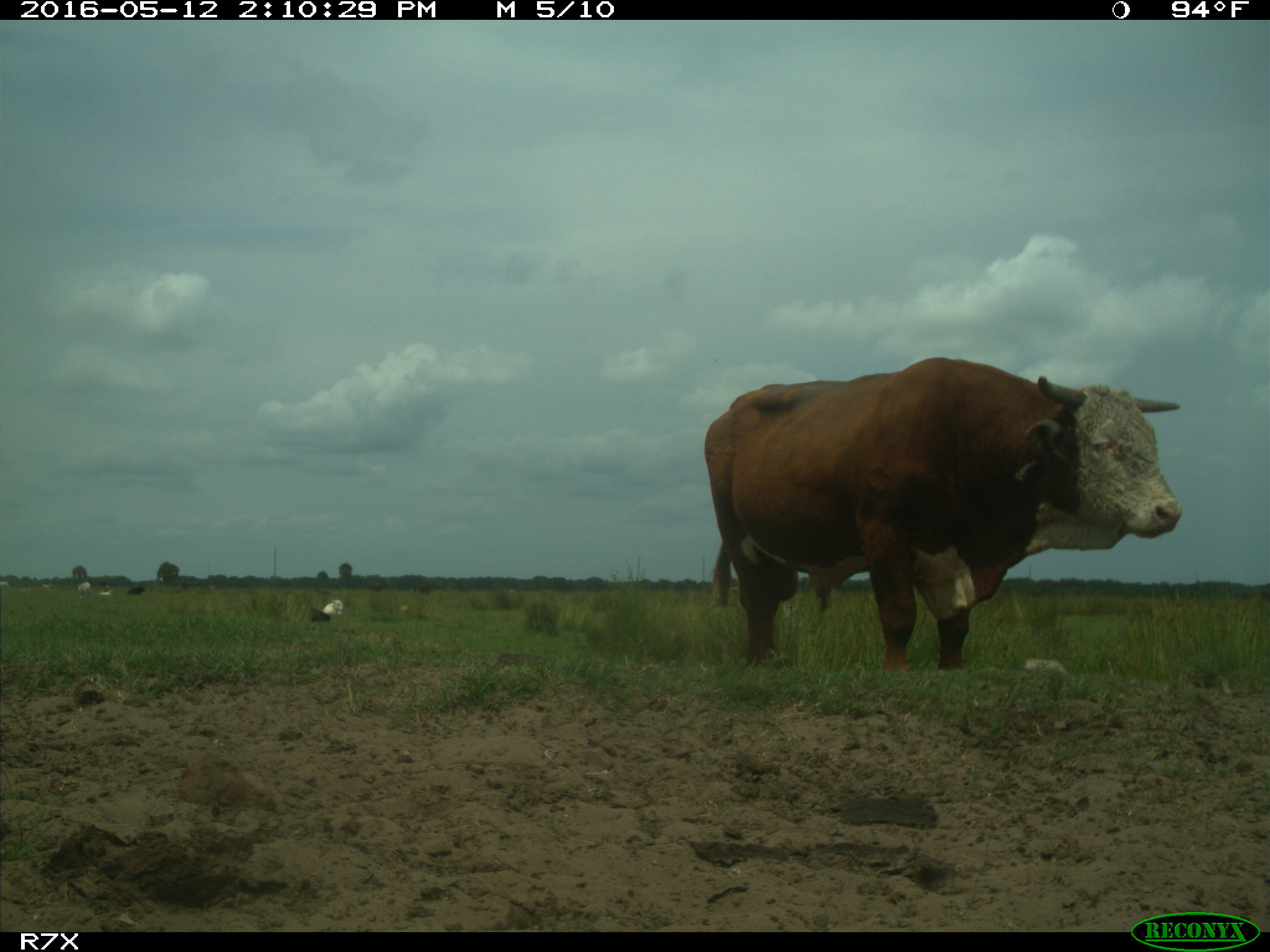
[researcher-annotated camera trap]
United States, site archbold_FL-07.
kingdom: Animalia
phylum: Chordata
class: Mammalia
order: Artiodactyla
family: Bovidae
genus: Bos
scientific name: Bos taurus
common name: domestic cow